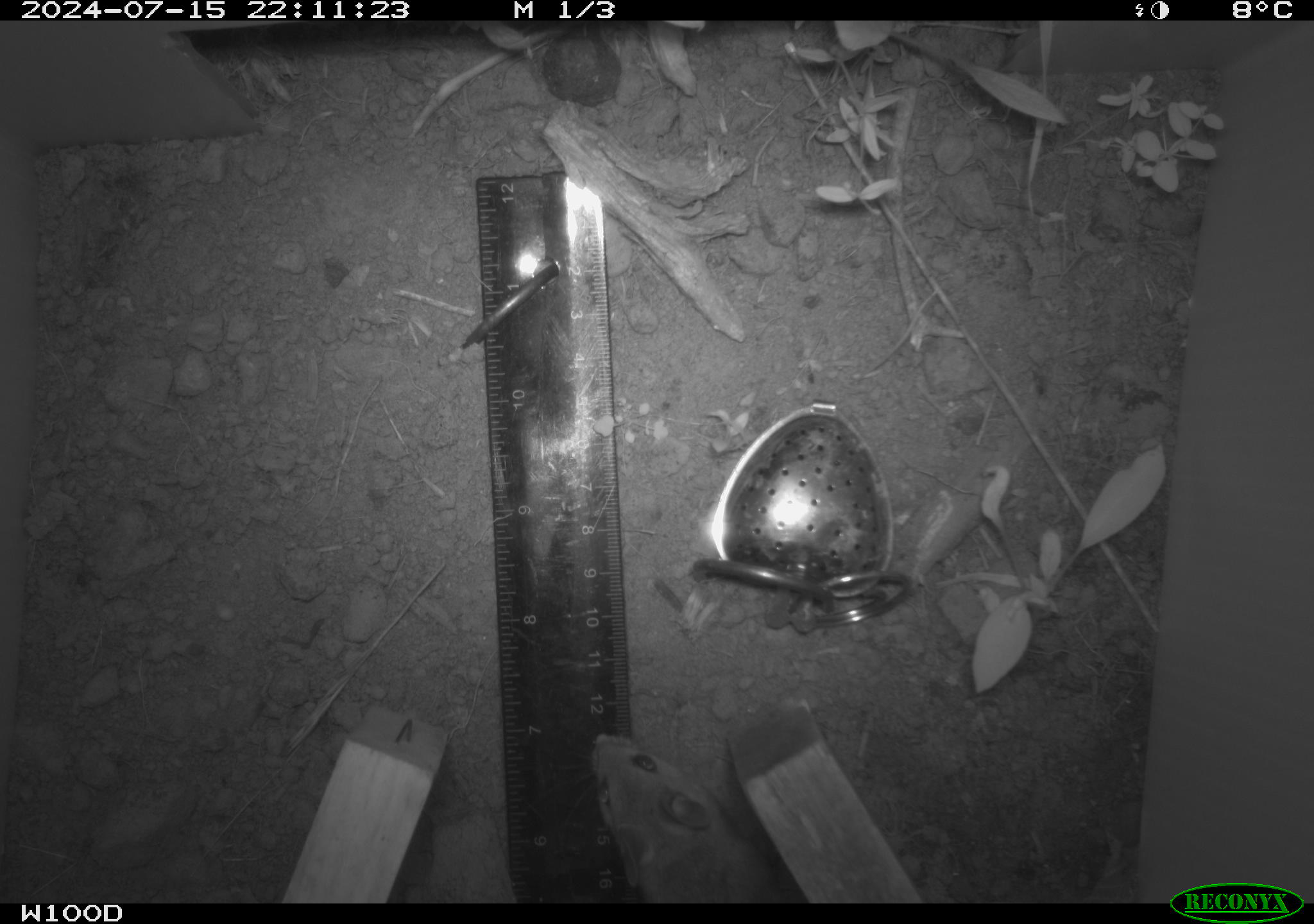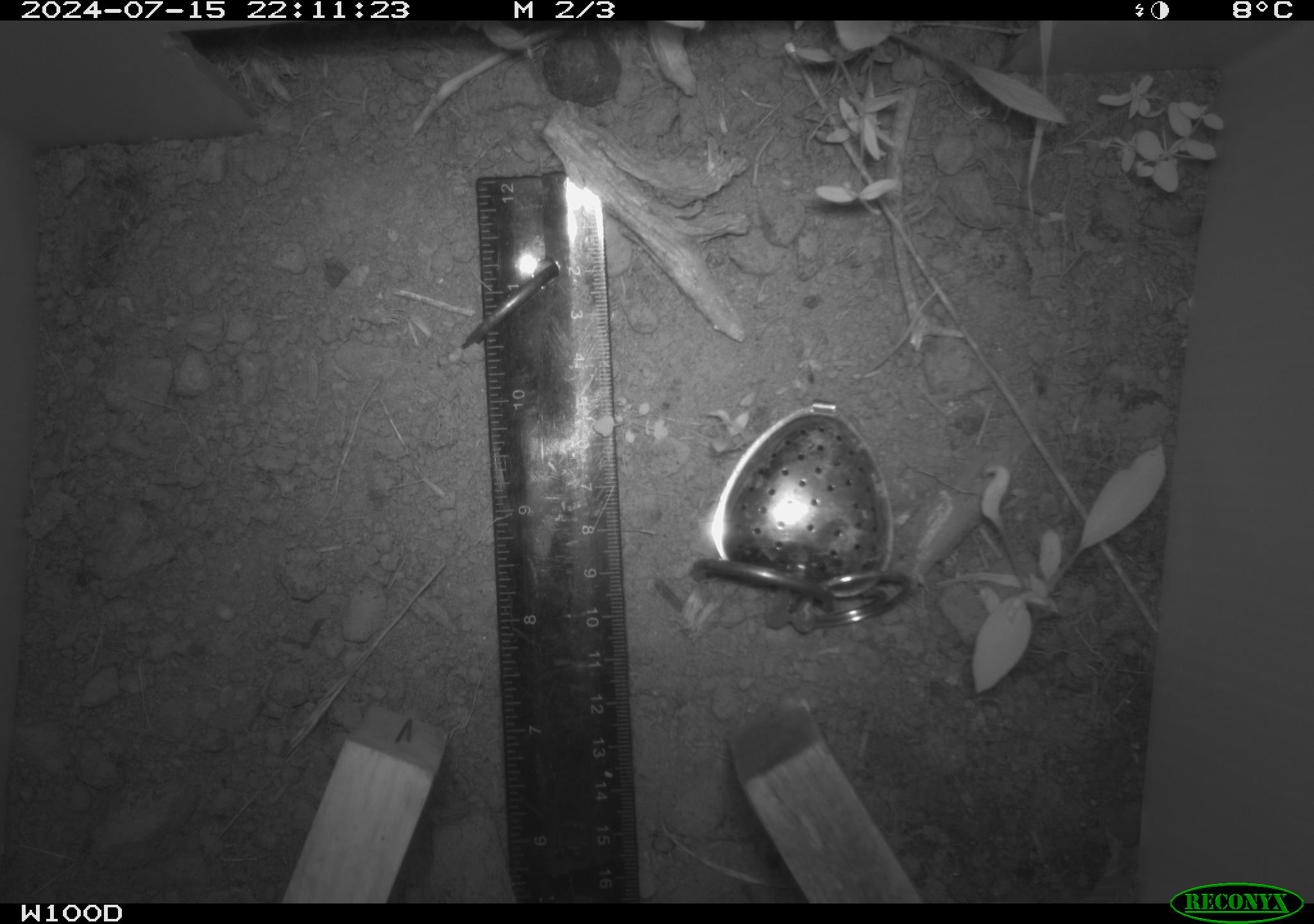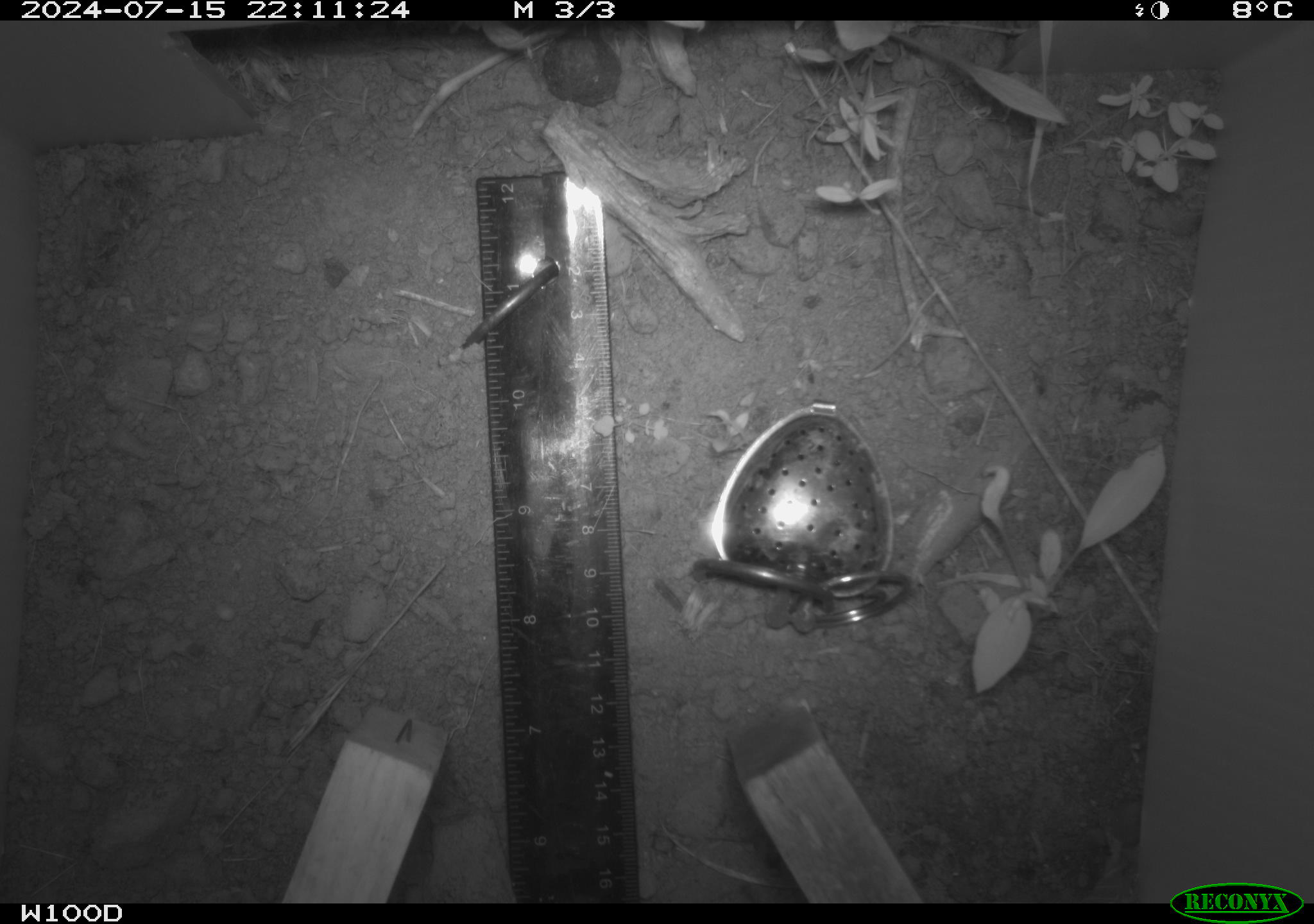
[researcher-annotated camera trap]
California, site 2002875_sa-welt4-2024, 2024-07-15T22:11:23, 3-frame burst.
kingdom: Animalia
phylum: Chordata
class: Mammalia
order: Rodentia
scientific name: Rodentia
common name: mouse species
Mouse species (Rodentia).